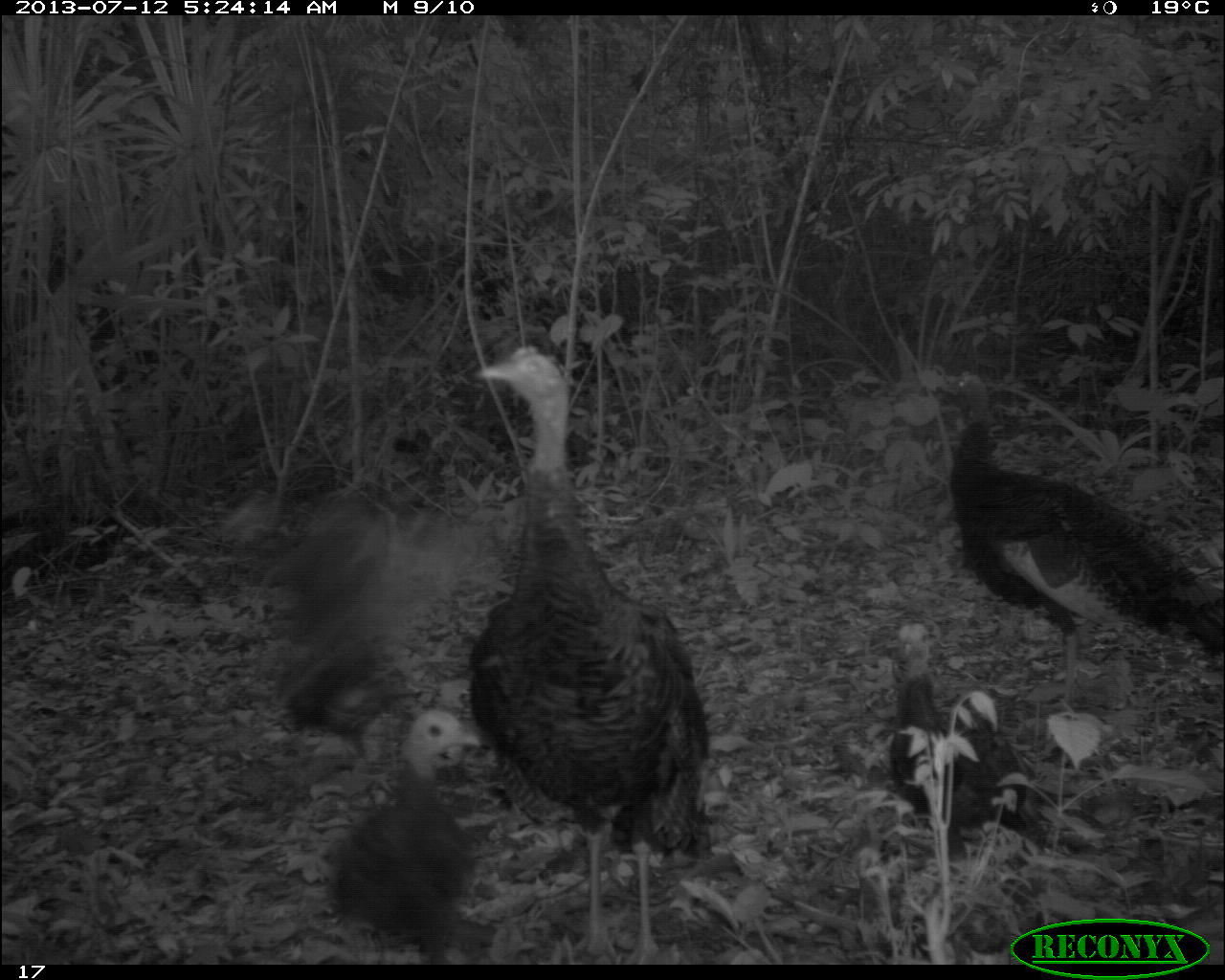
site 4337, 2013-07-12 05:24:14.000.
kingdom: Animalia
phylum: Chordata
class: Aves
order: Galliformes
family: Phasianidae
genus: Meleagris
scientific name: Meleagris ocellata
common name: ocellated turkey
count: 6